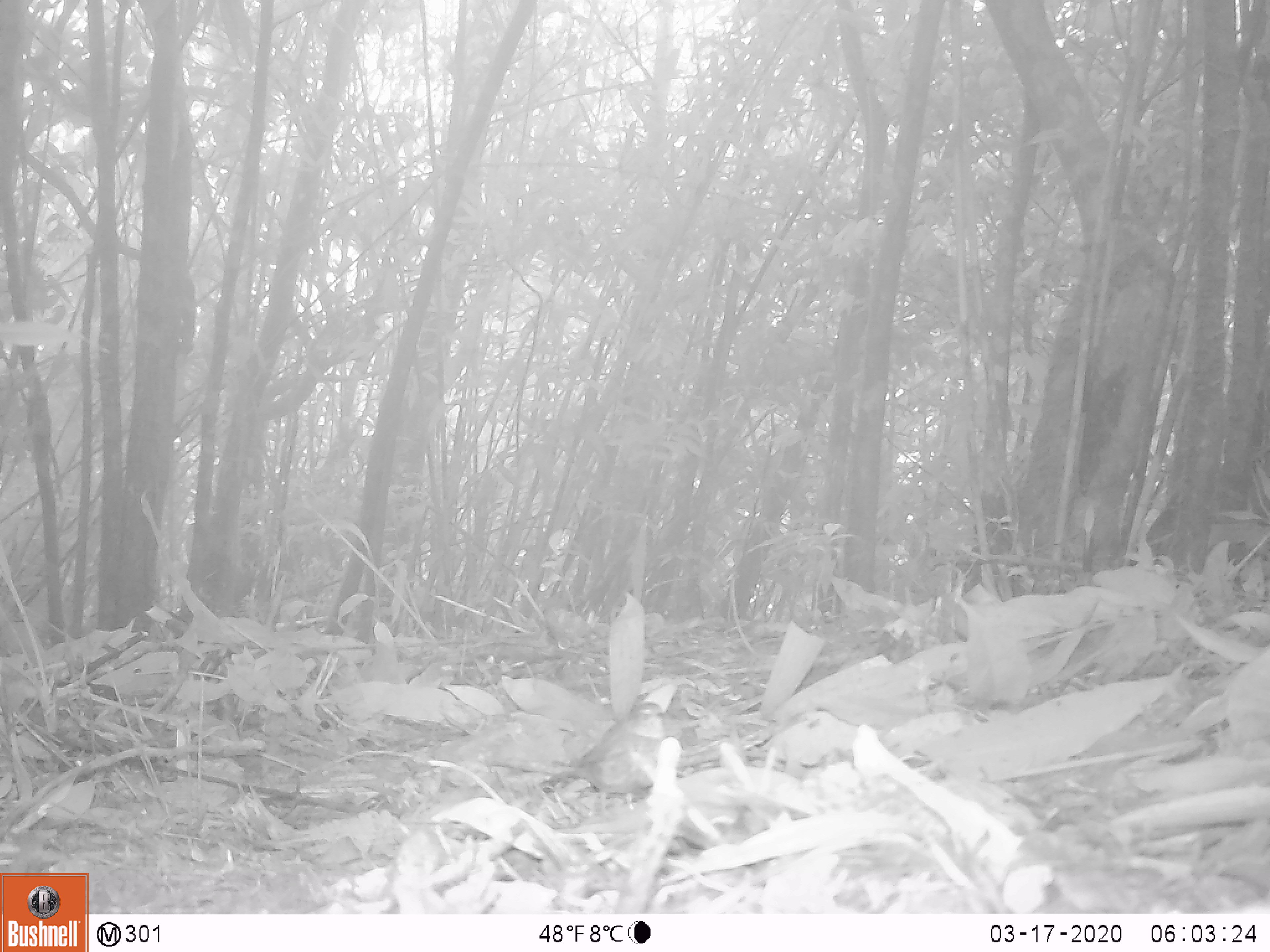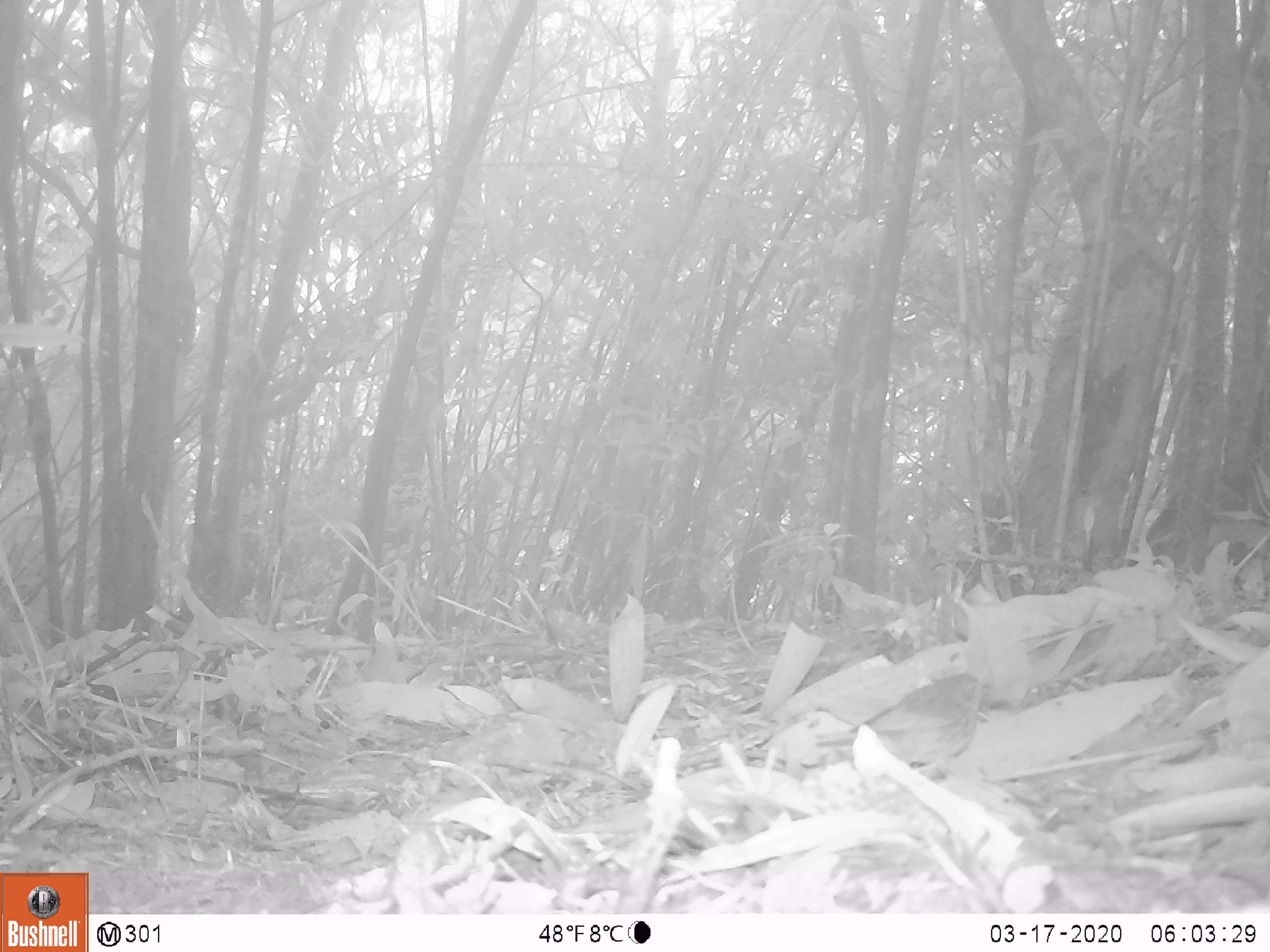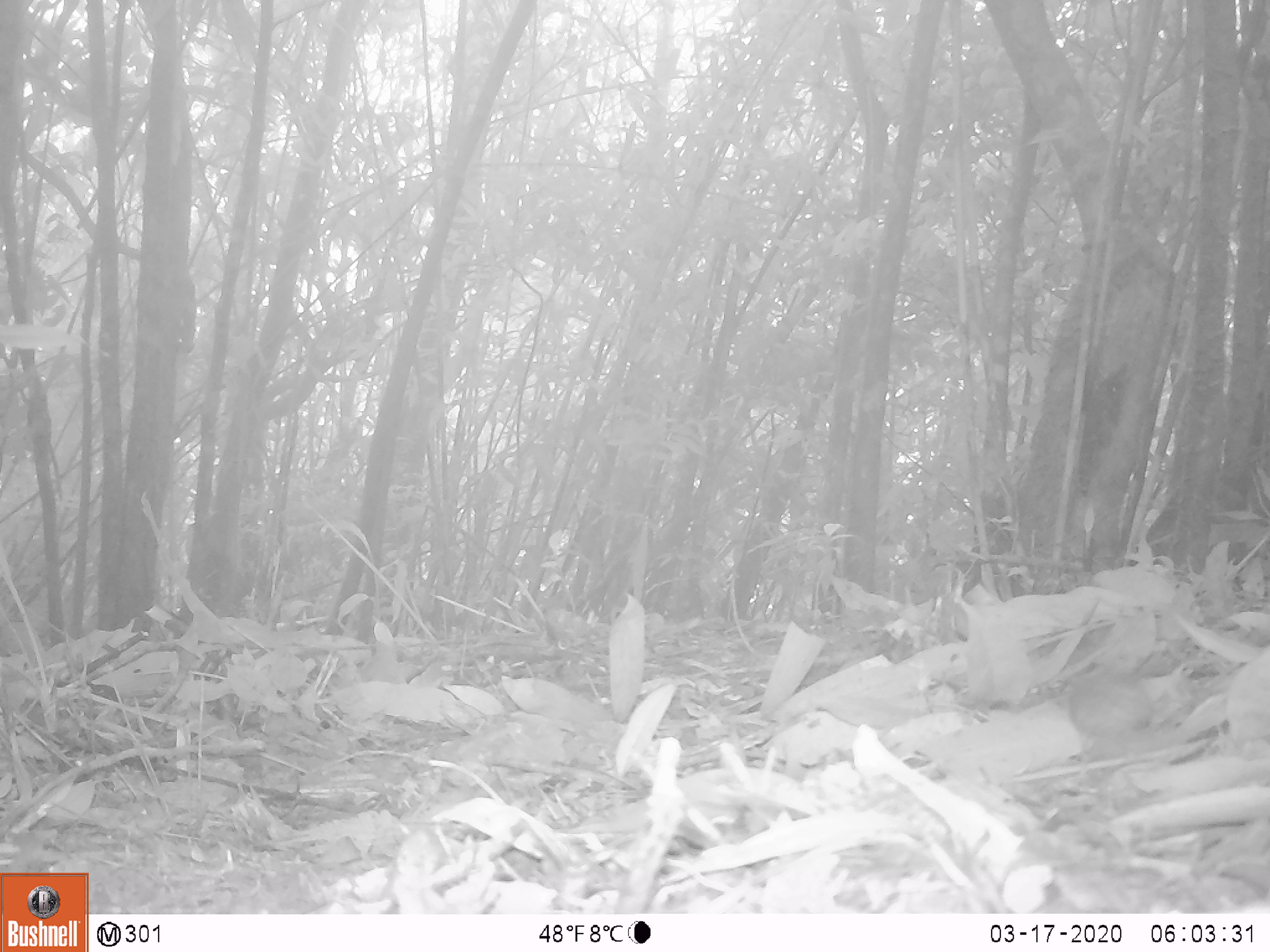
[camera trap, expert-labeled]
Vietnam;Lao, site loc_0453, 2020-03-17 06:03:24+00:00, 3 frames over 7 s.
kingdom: Animalia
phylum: Chordata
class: Aves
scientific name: Aves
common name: bird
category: unidentified bird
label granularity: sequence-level